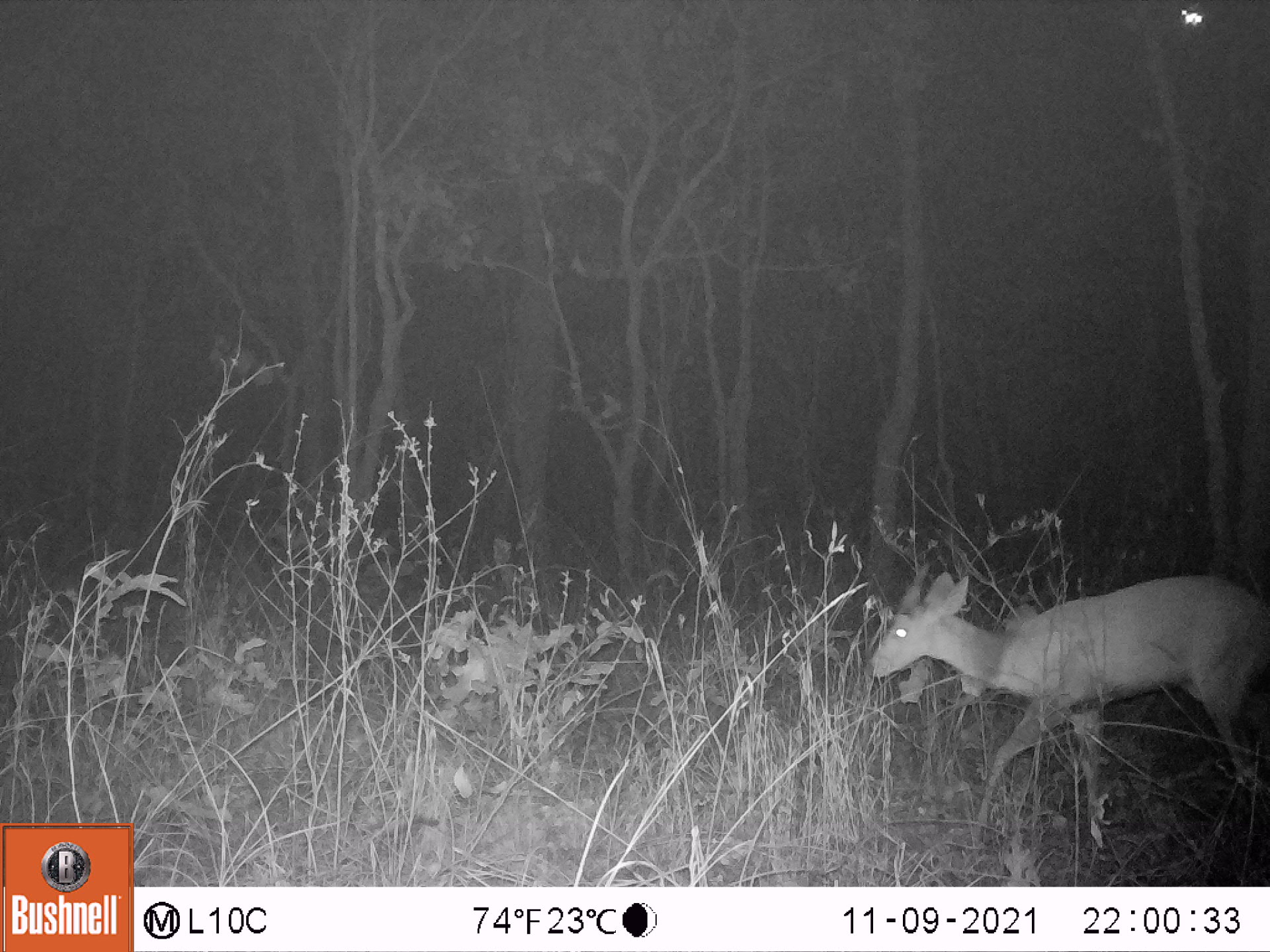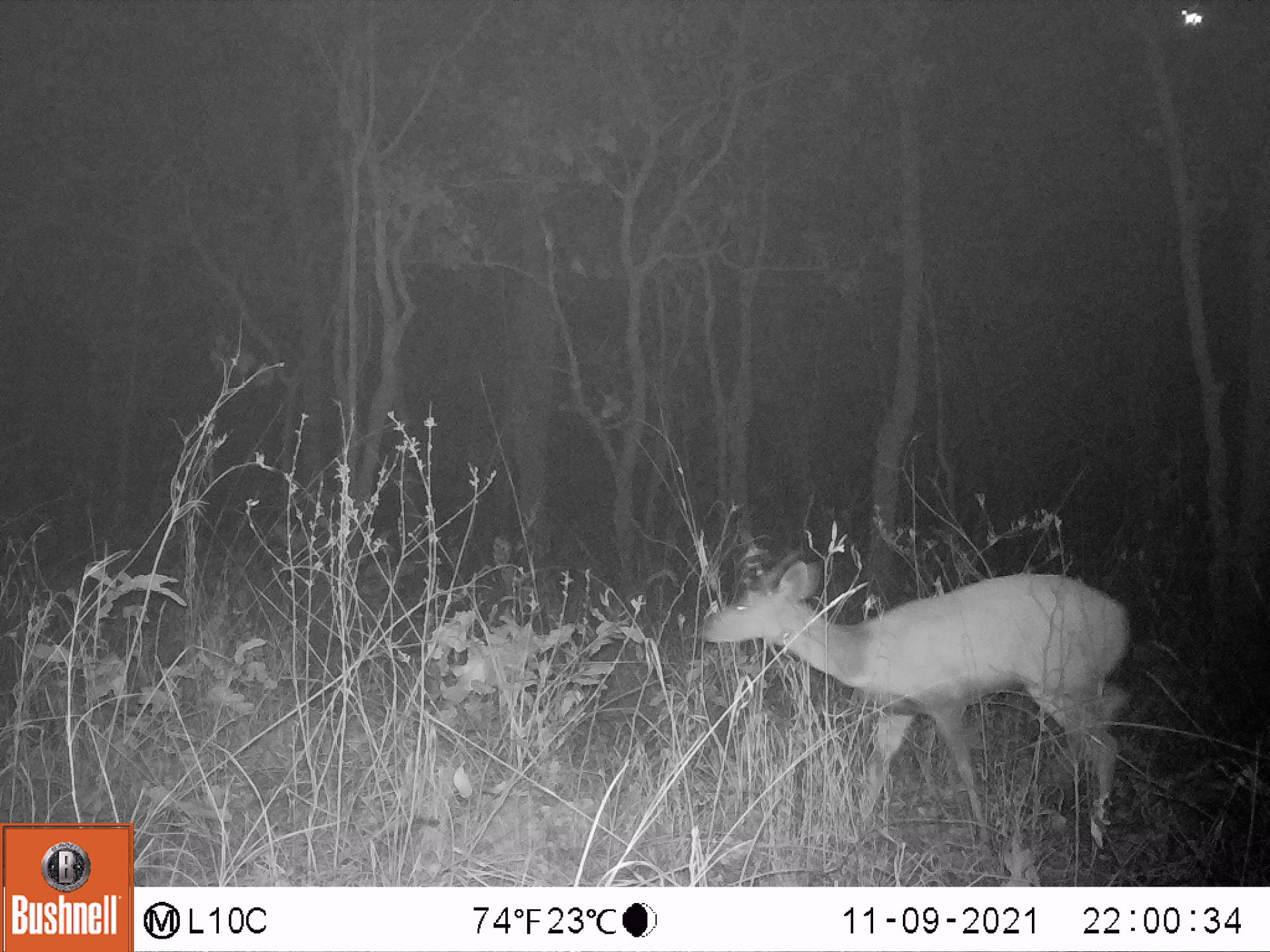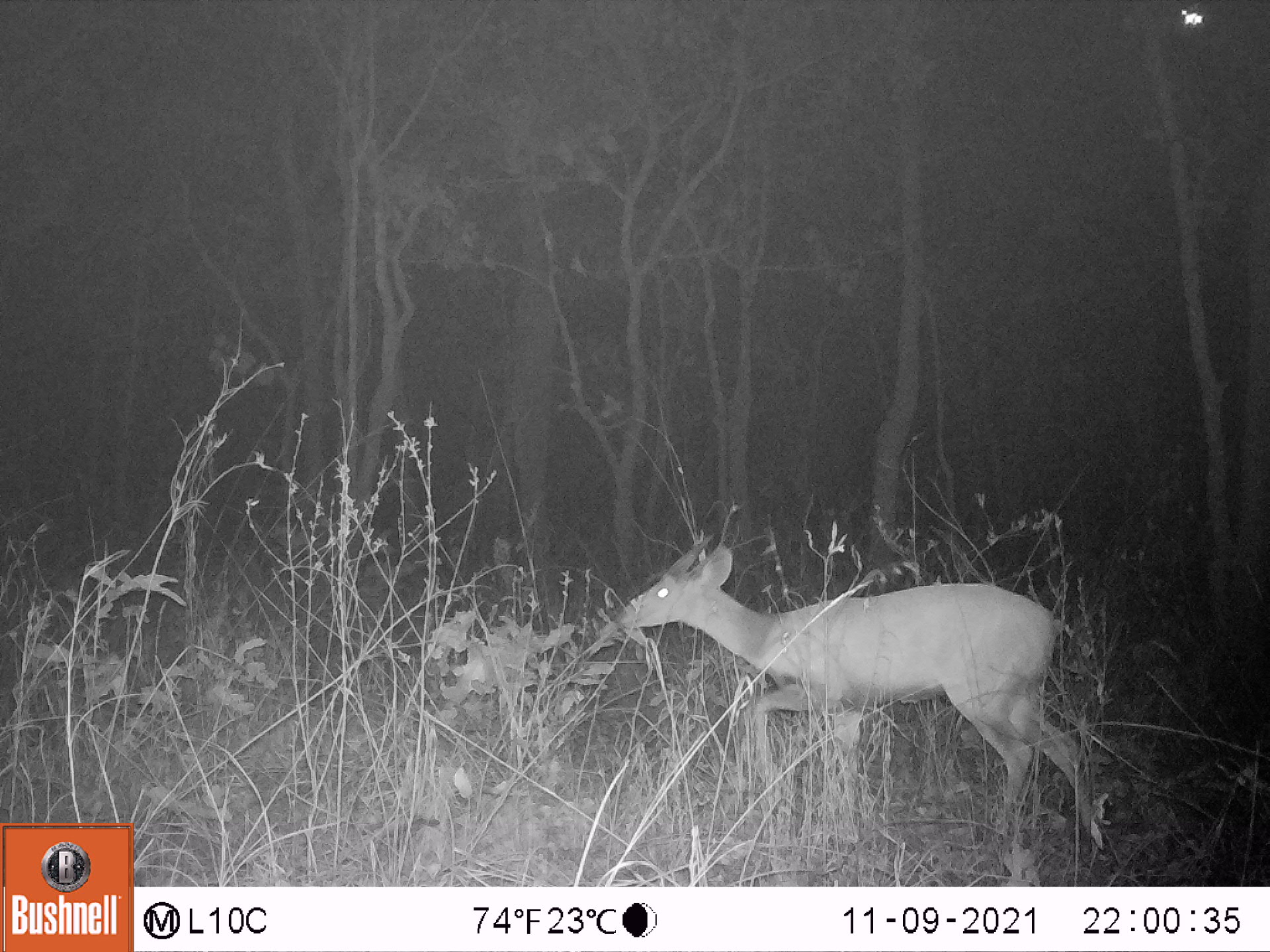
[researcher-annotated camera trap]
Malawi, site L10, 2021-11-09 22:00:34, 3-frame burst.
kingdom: Animalia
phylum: Chordata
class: Mammalia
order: Artiodactyla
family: Bovidae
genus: Tragelaphus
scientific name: Tragelaphus sylvaticus sylvaticus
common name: cape bushbuck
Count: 1.